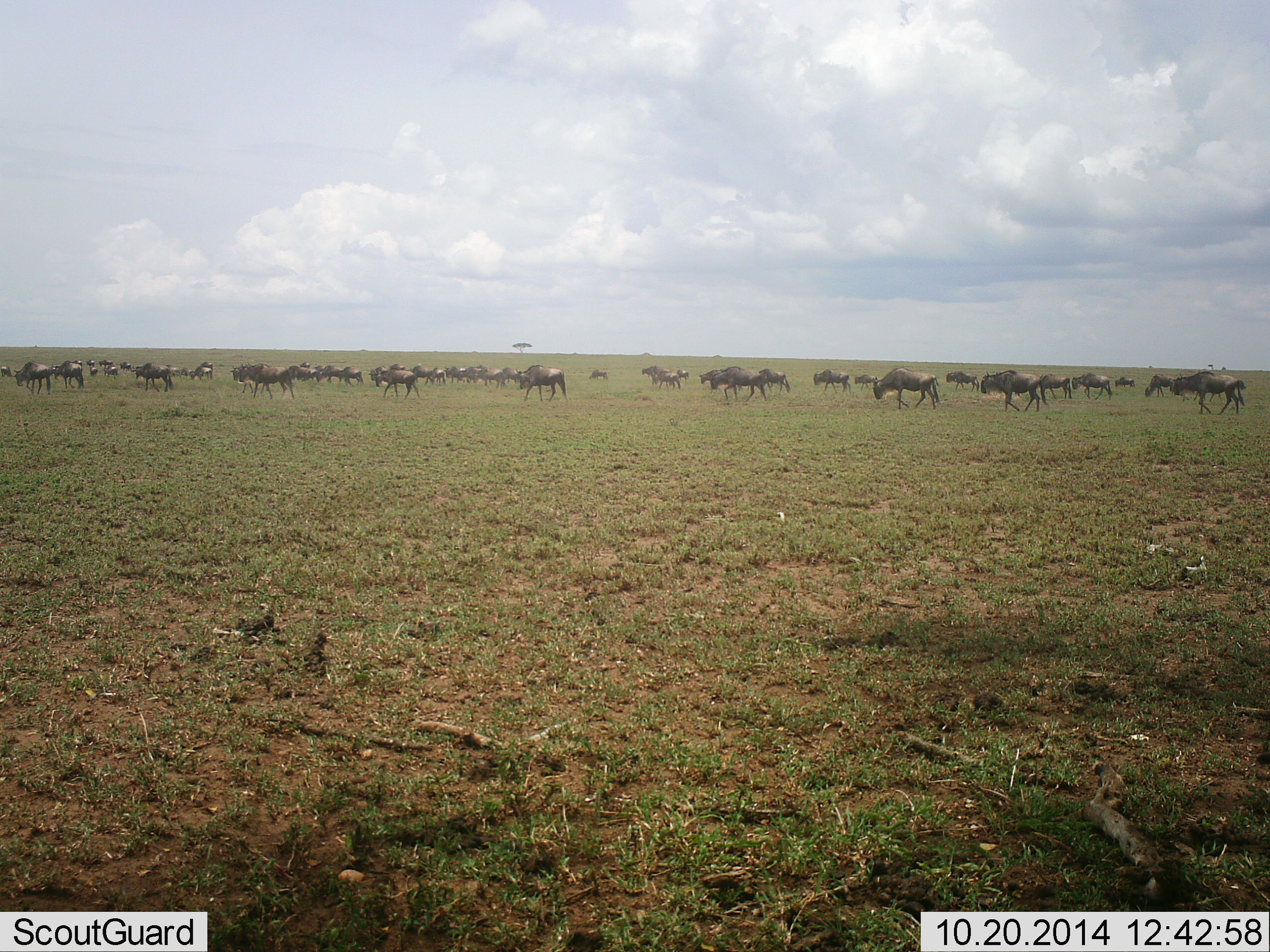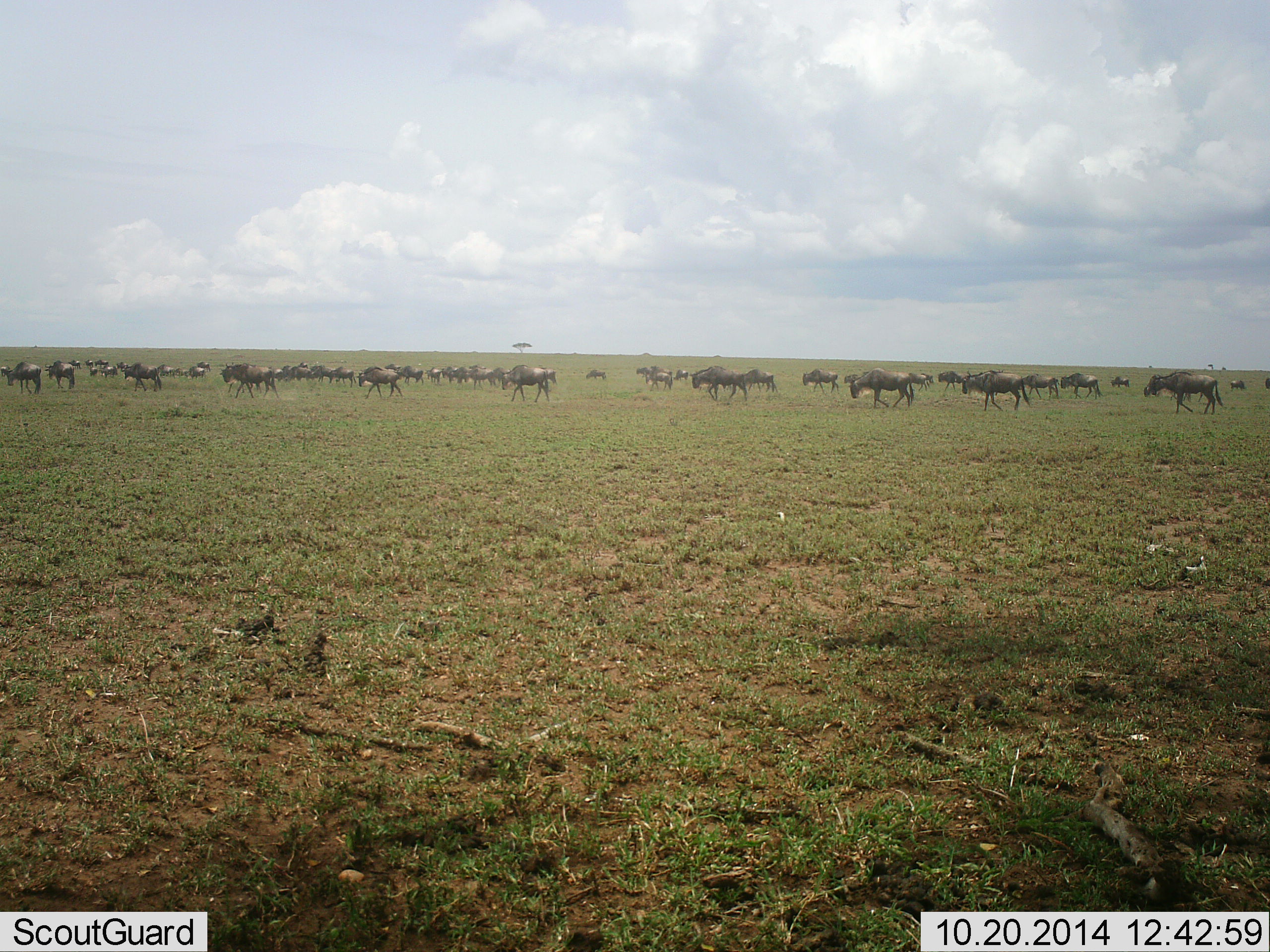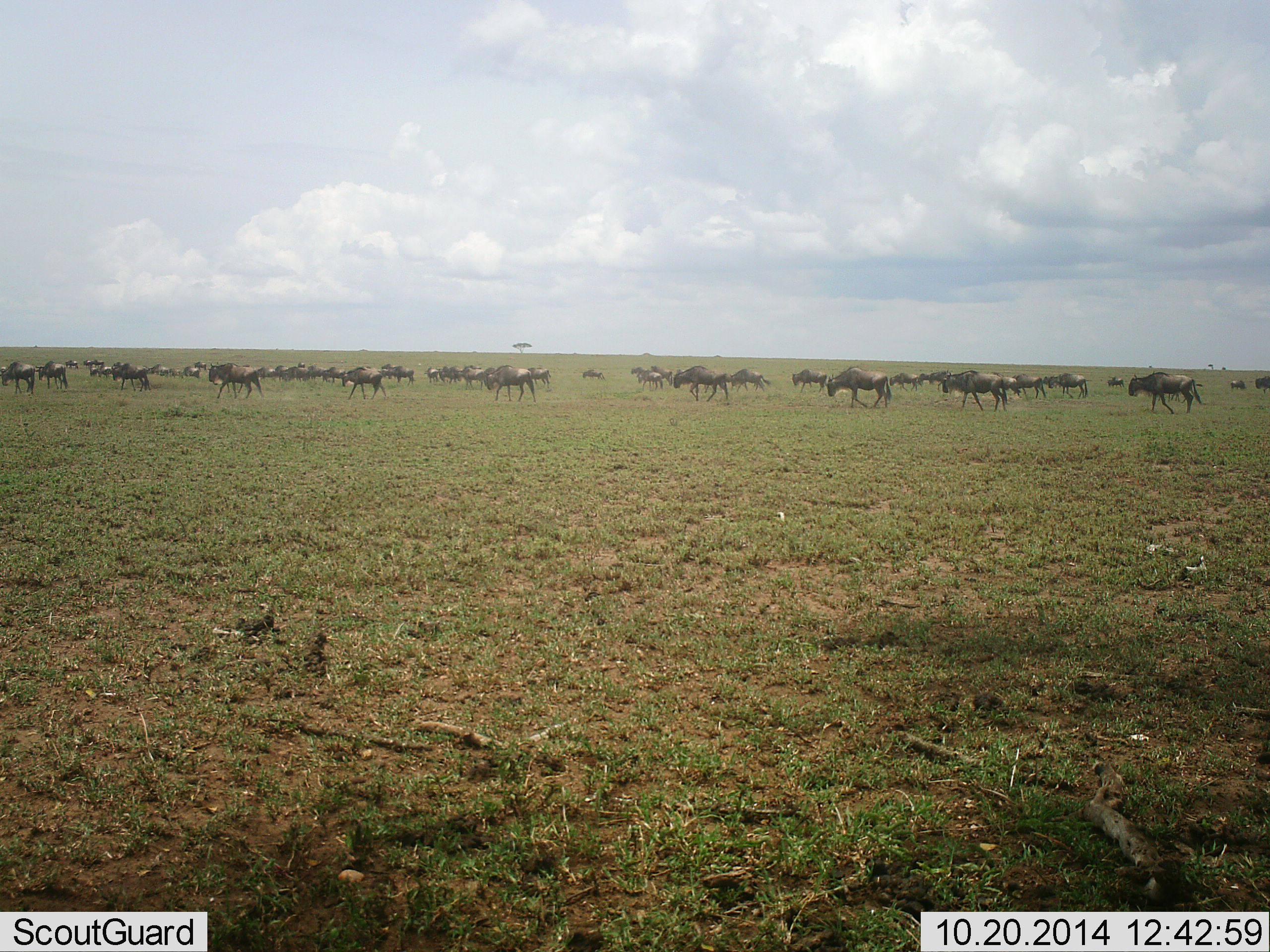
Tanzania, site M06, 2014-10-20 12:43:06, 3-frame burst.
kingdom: Animalia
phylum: Chordata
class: Mammalia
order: Artiodactyla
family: Bovidae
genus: Connochaetes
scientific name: Connochaetes taurinus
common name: blue wildebeest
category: wildebeest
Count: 51+.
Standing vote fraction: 0%.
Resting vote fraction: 0%.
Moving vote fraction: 100%.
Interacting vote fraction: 0%.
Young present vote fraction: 0%.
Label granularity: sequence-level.